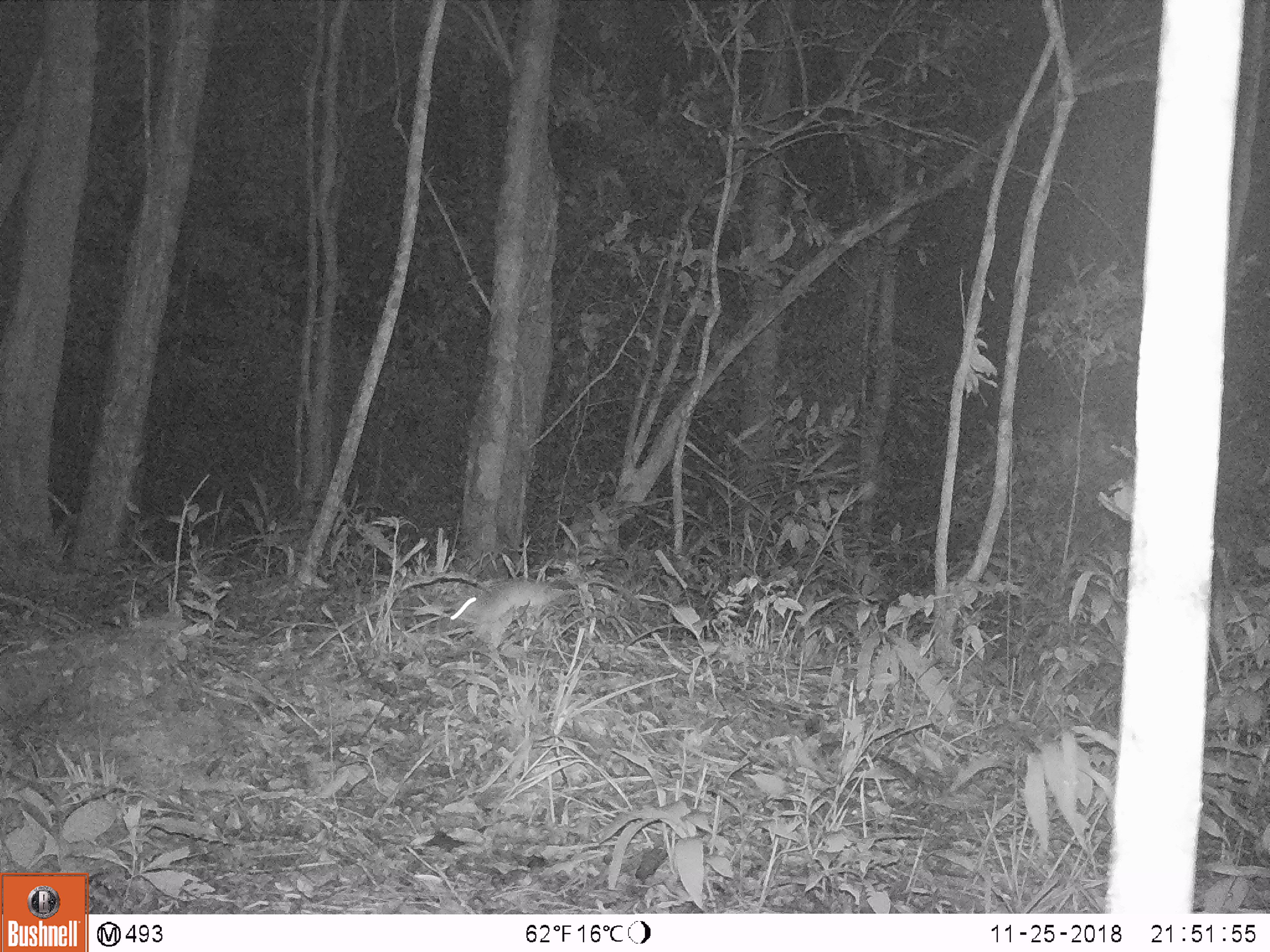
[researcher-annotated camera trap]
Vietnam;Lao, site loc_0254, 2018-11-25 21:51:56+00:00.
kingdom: Animalia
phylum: Chordata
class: Mammalia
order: Rodentia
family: Muridae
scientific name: Muridae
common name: old-world mice and rats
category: unidentified murid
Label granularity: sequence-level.